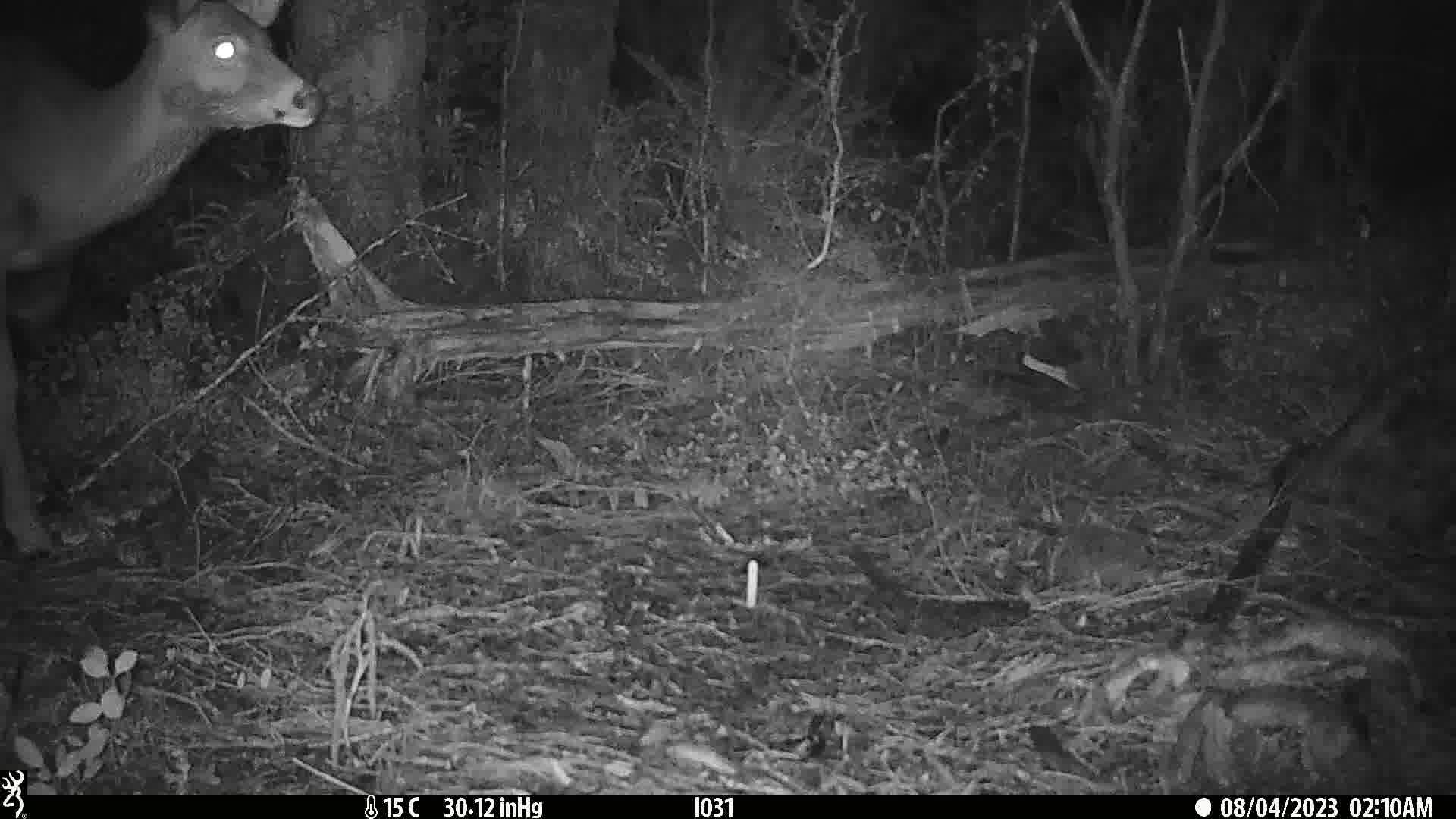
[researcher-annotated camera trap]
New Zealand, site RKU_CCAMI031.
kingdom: Animalia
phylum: Chordata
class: Mammalia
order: Artiodactyla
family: Cervidae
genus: Odocoileus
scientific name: Odocoileus virginianus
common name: white-tailed deer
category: white tailed deer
White tailed deer (white-tailed deer) (Odocoileus virginianus).